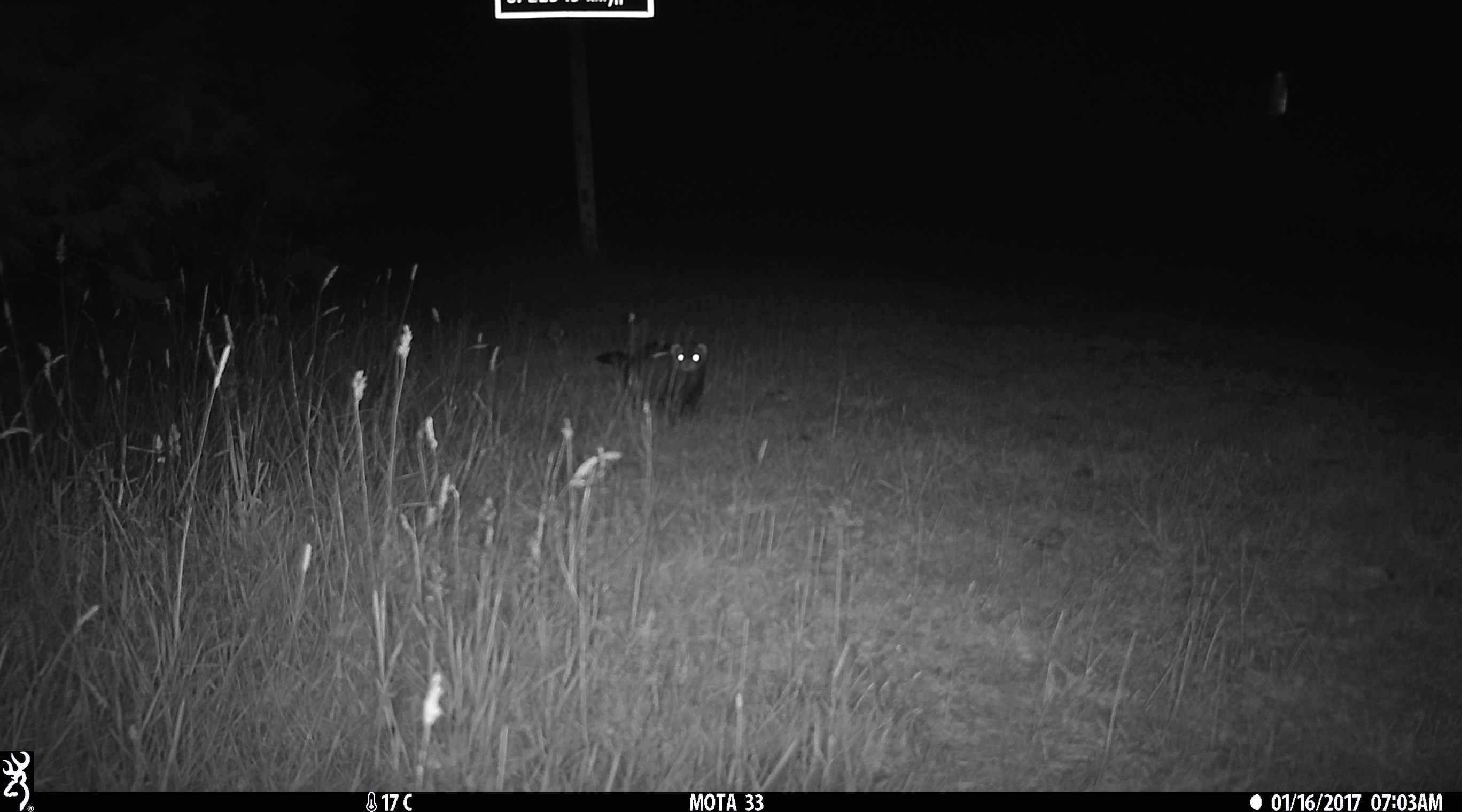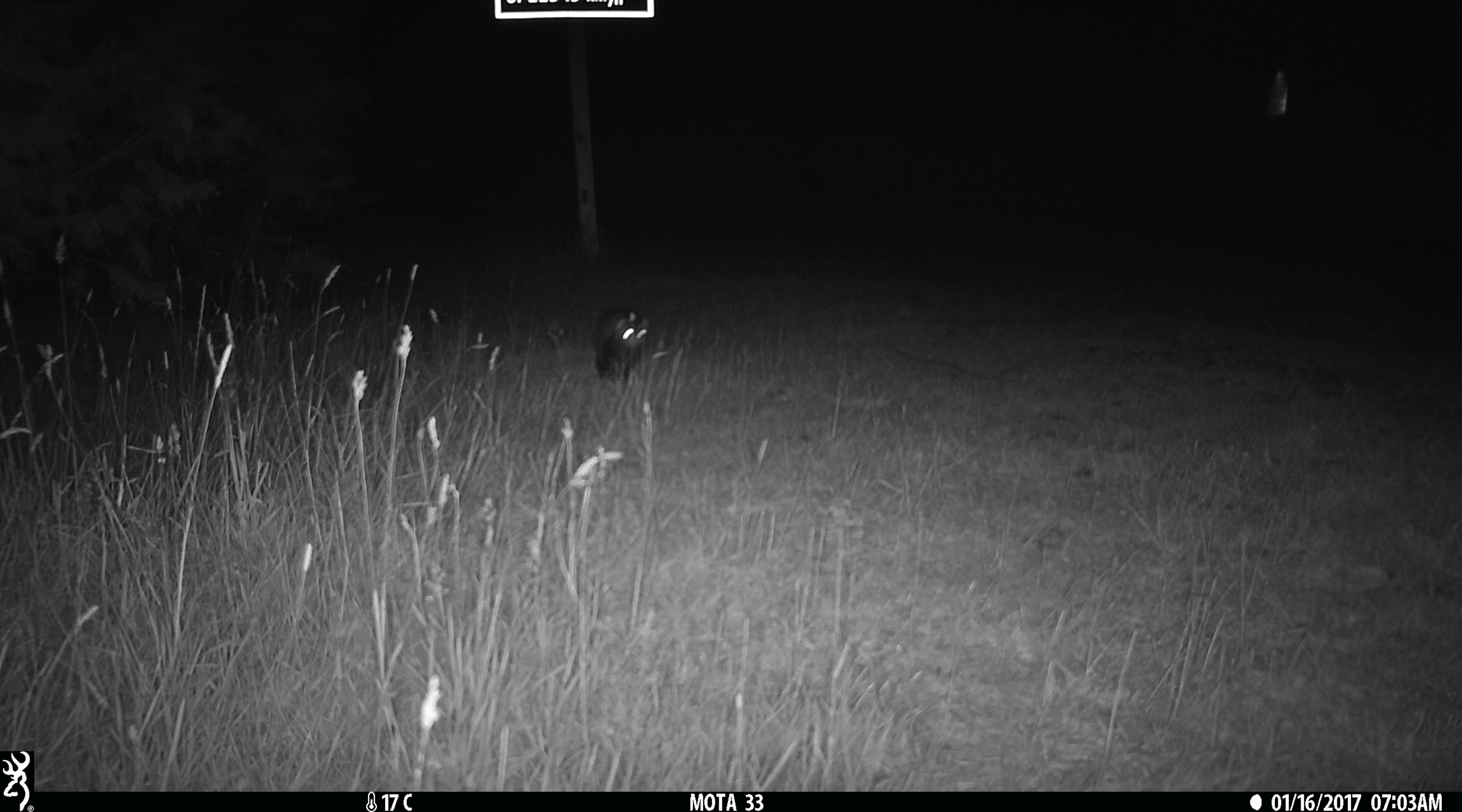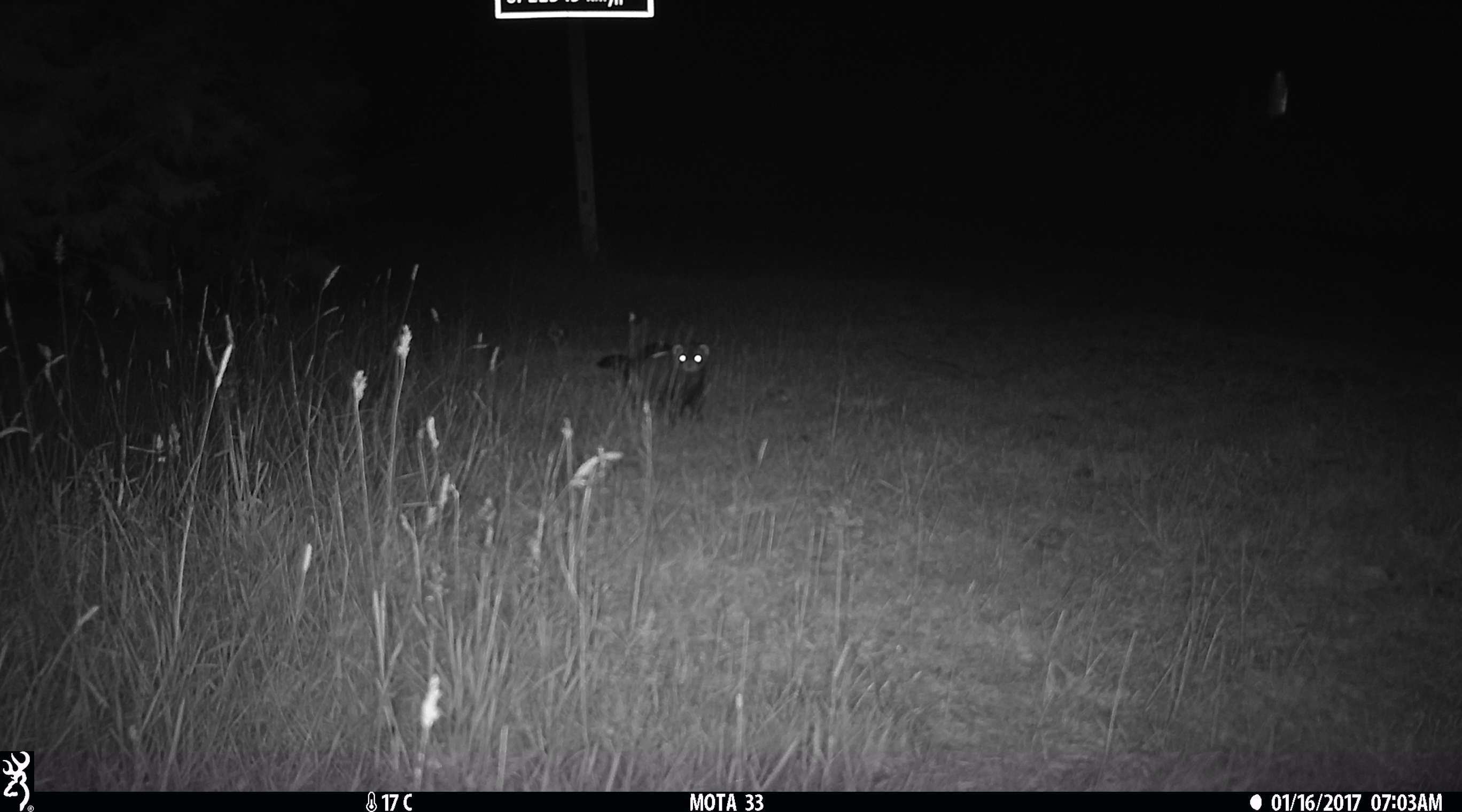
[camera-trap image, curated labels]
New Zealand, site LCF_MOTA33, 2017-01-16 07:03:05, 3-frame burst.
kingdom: Animalia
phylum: Chordata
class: Mammalia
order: Carnivora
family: Mustelidae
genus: Mustela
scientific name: Mustela furo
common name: ferret